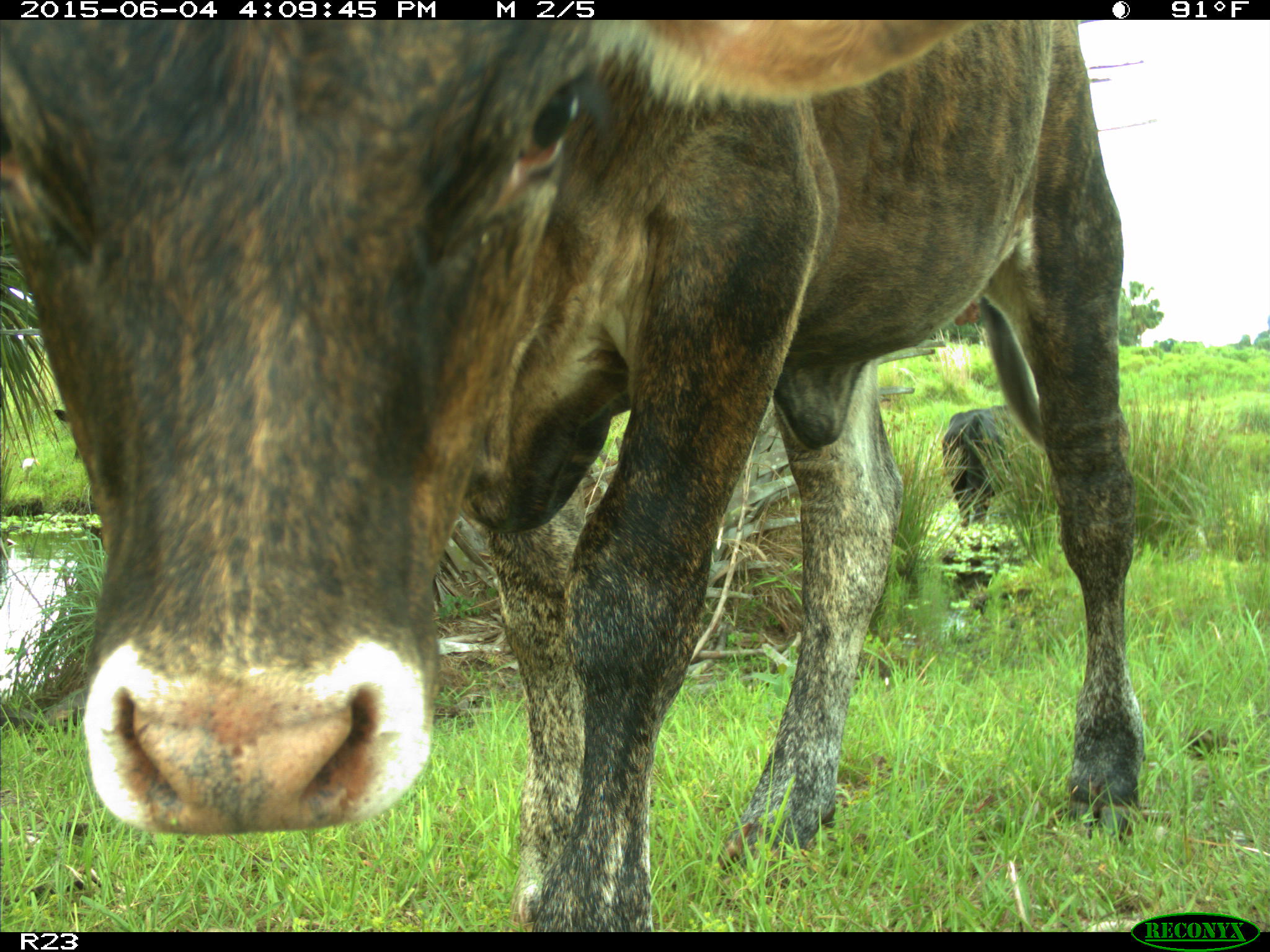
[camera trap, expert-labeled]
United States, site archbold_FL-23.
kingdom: Animalia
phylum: Chordata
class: Mammalia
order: Artiodactyla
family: Bovidae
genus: Bos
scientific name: Bos taurus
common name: domestic cow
Bos taurus (domestic cow).